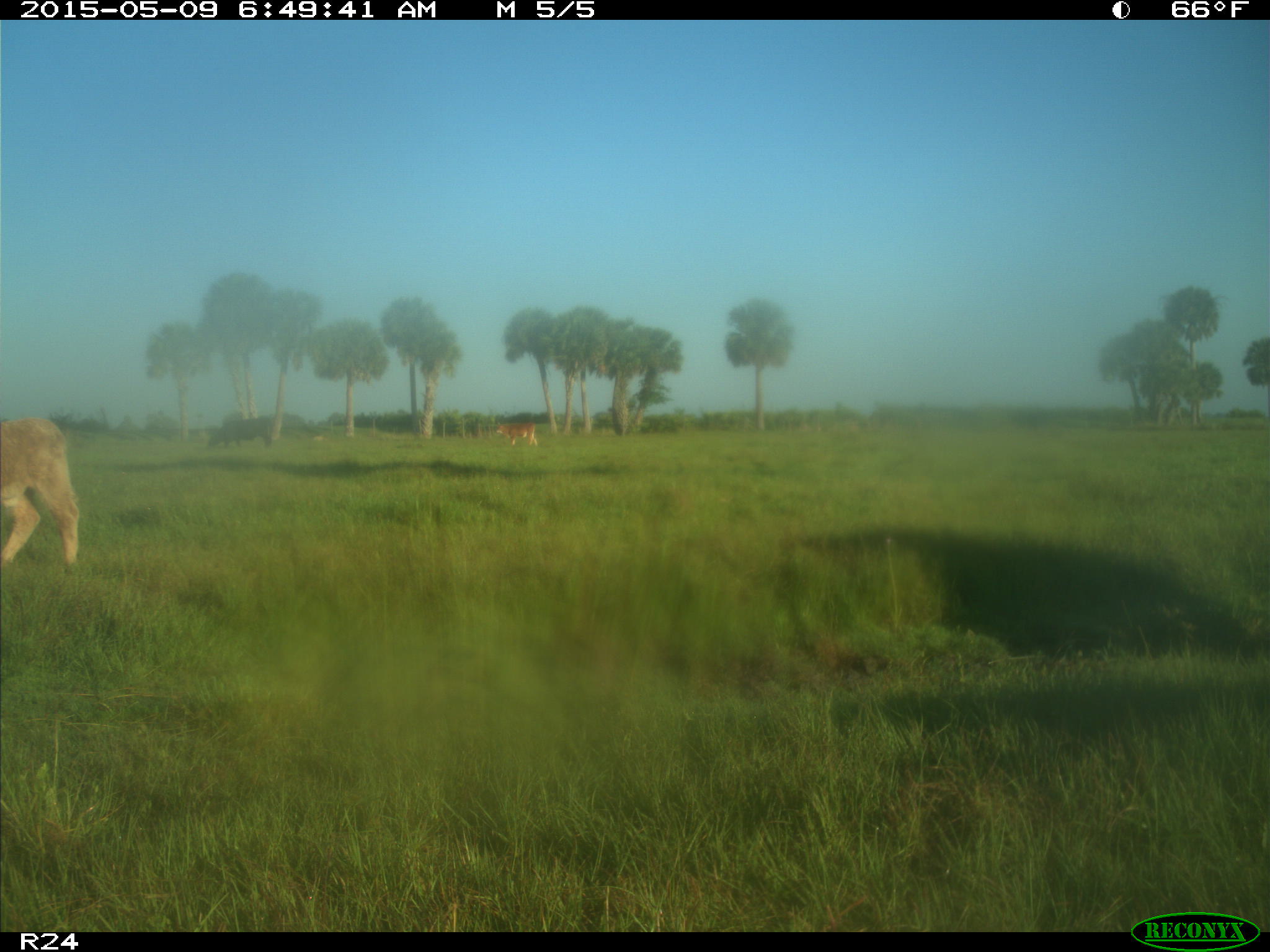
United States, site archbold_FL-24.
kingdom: Animalia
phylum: Chordata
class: Mammalia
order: Artiodactyla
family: Bovidae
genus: Bos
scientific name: Bos taurus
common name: domestic cow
Bos taurus (domestic cow).